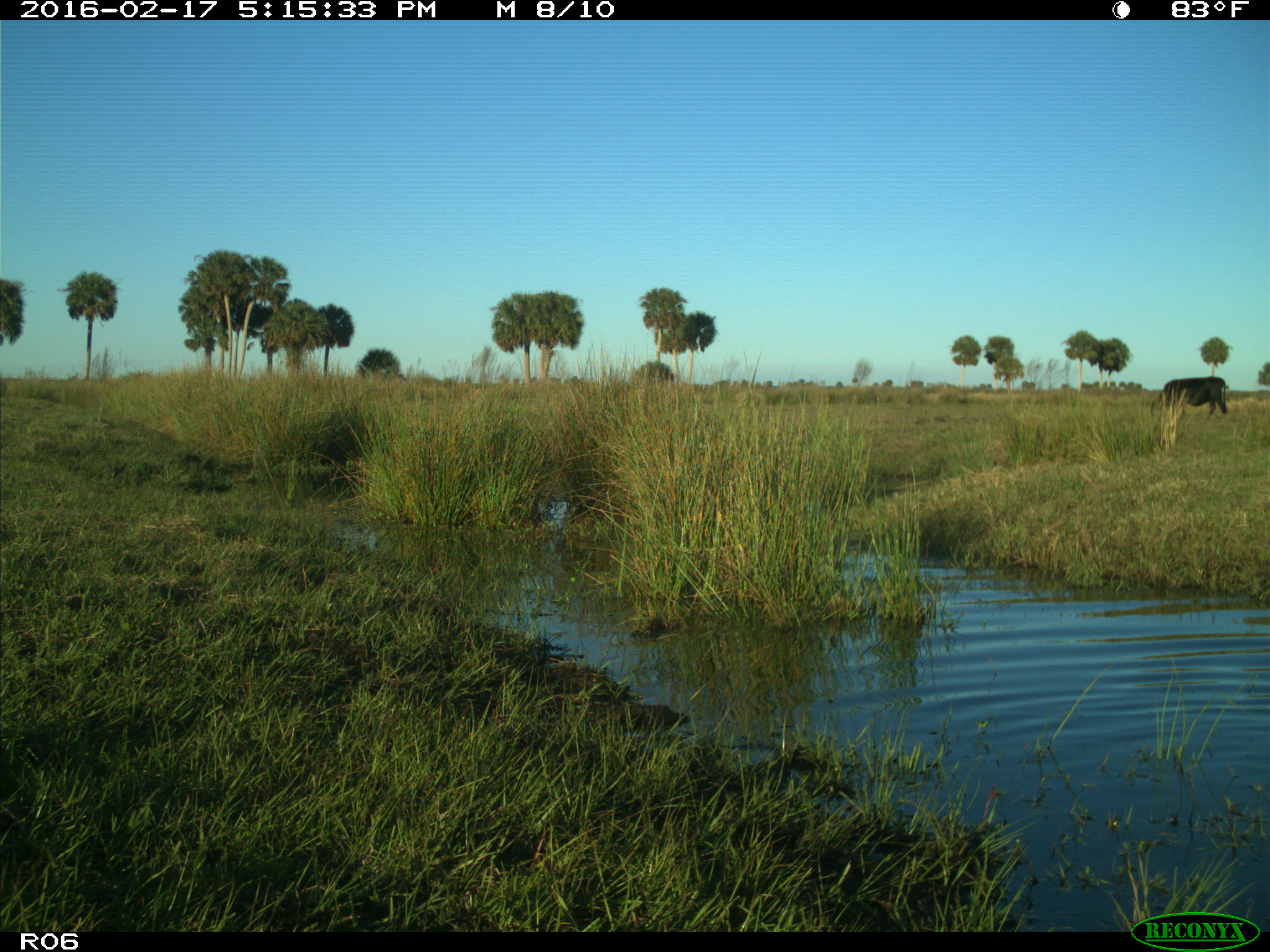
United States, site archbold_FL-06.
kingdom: Animalia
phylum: Chordata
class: Mammalia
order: Artiodactyla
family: Bovidae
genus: Bos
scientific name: Bos taurus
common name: domestic cow